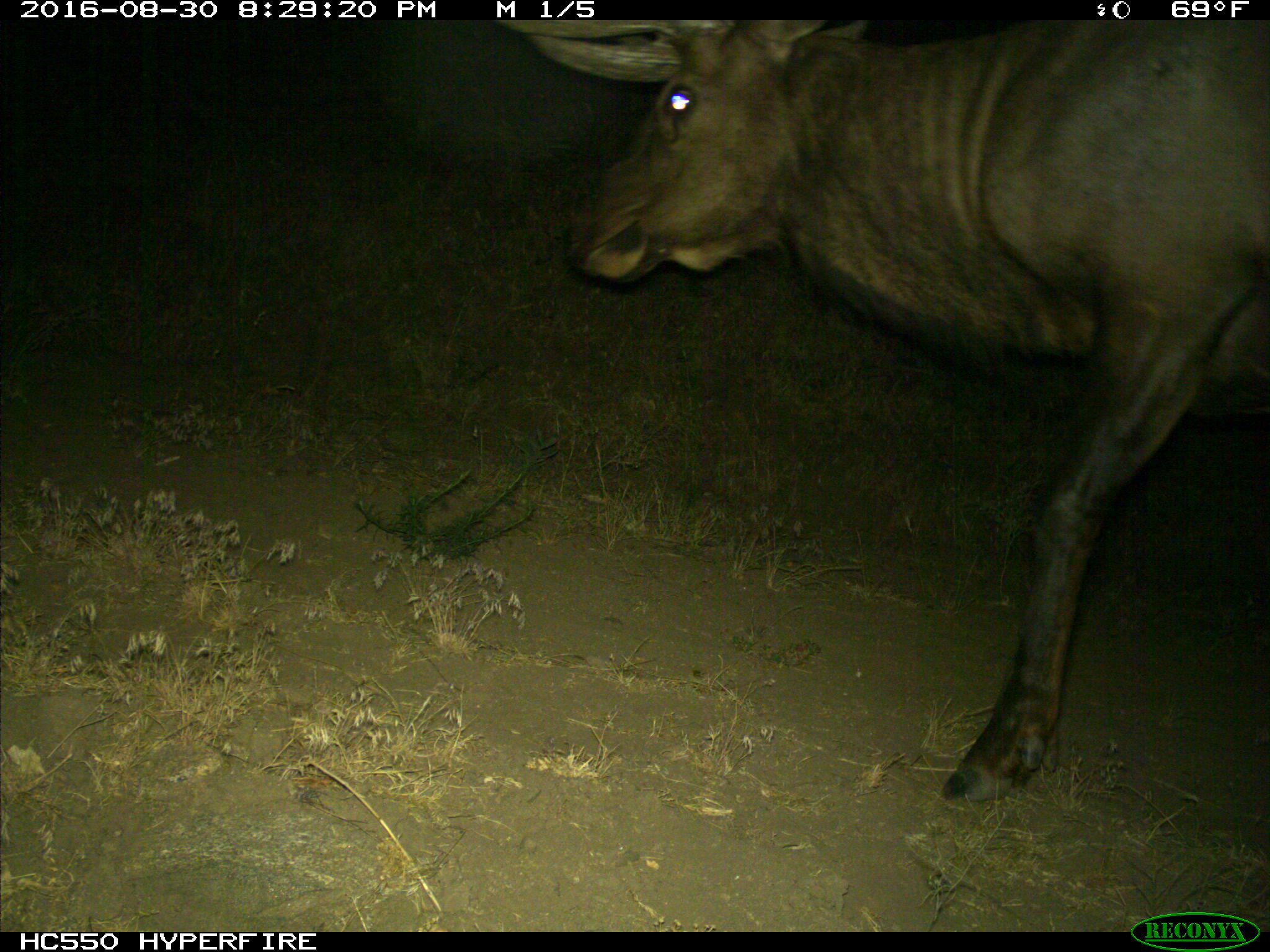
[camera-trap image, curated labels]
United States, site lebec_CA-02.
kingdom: Animalia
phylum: Chordata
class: Mammalia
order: Artiodactyla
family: Cervidae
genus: Cervus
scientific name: Cervus canadensis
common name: elk